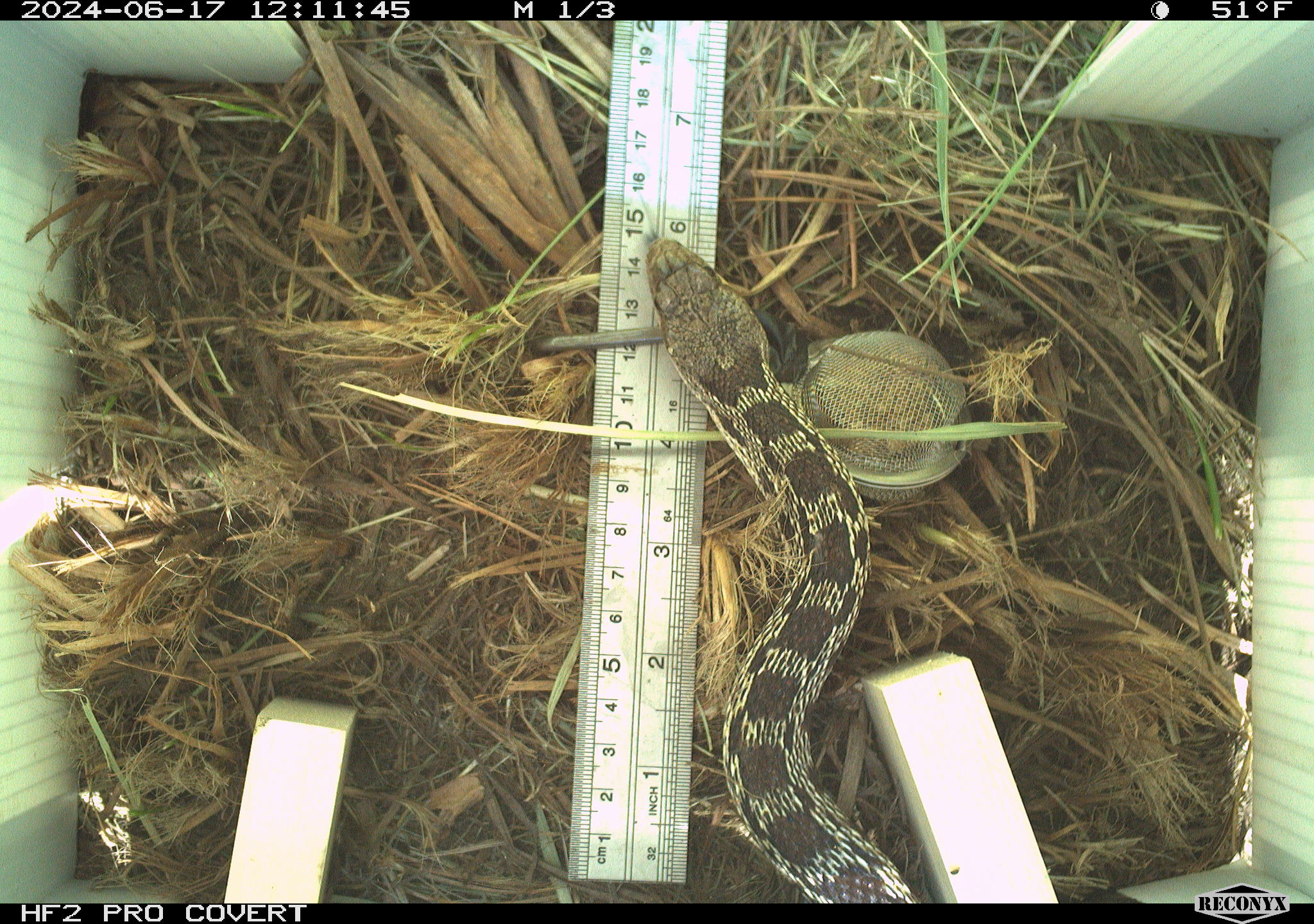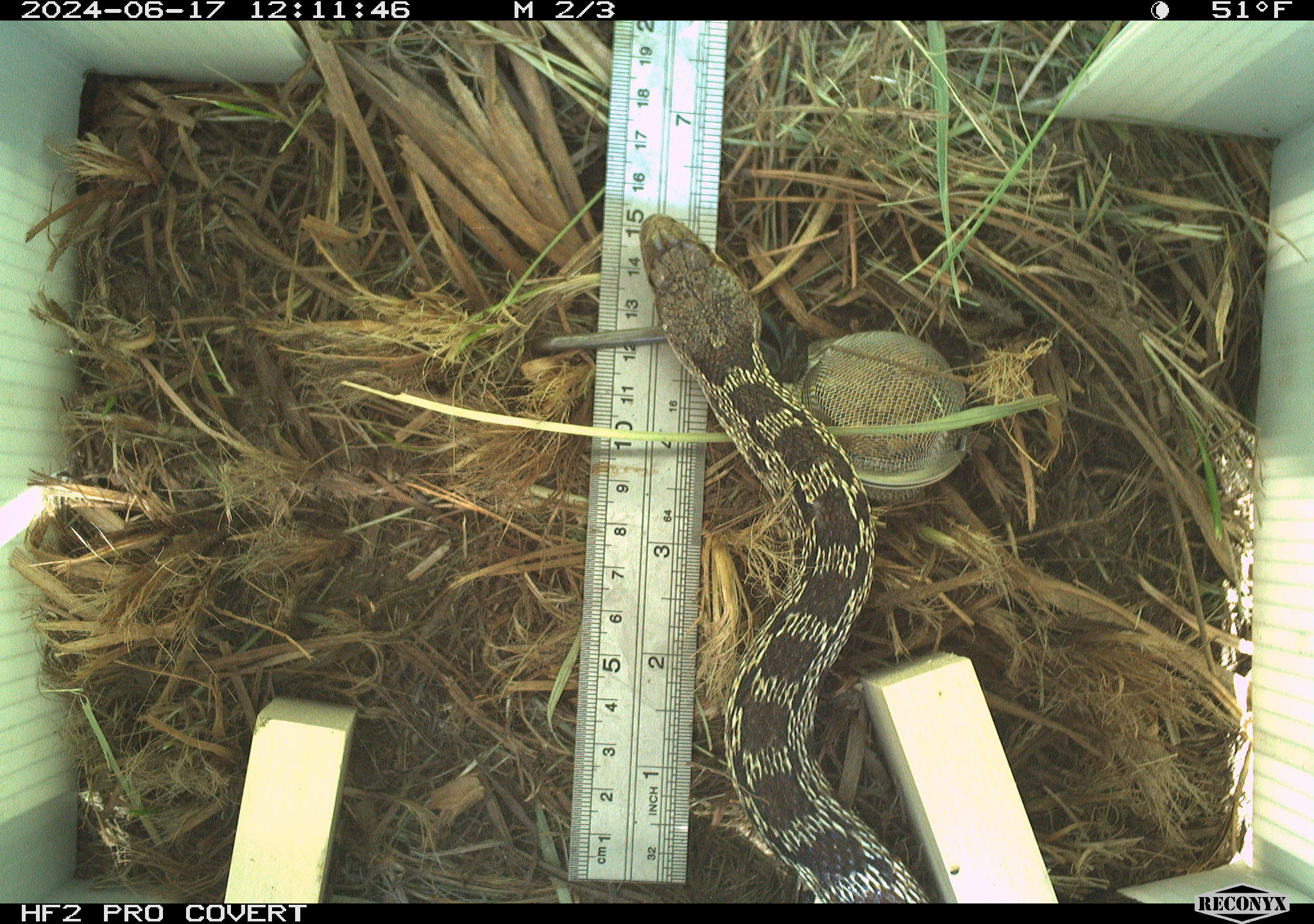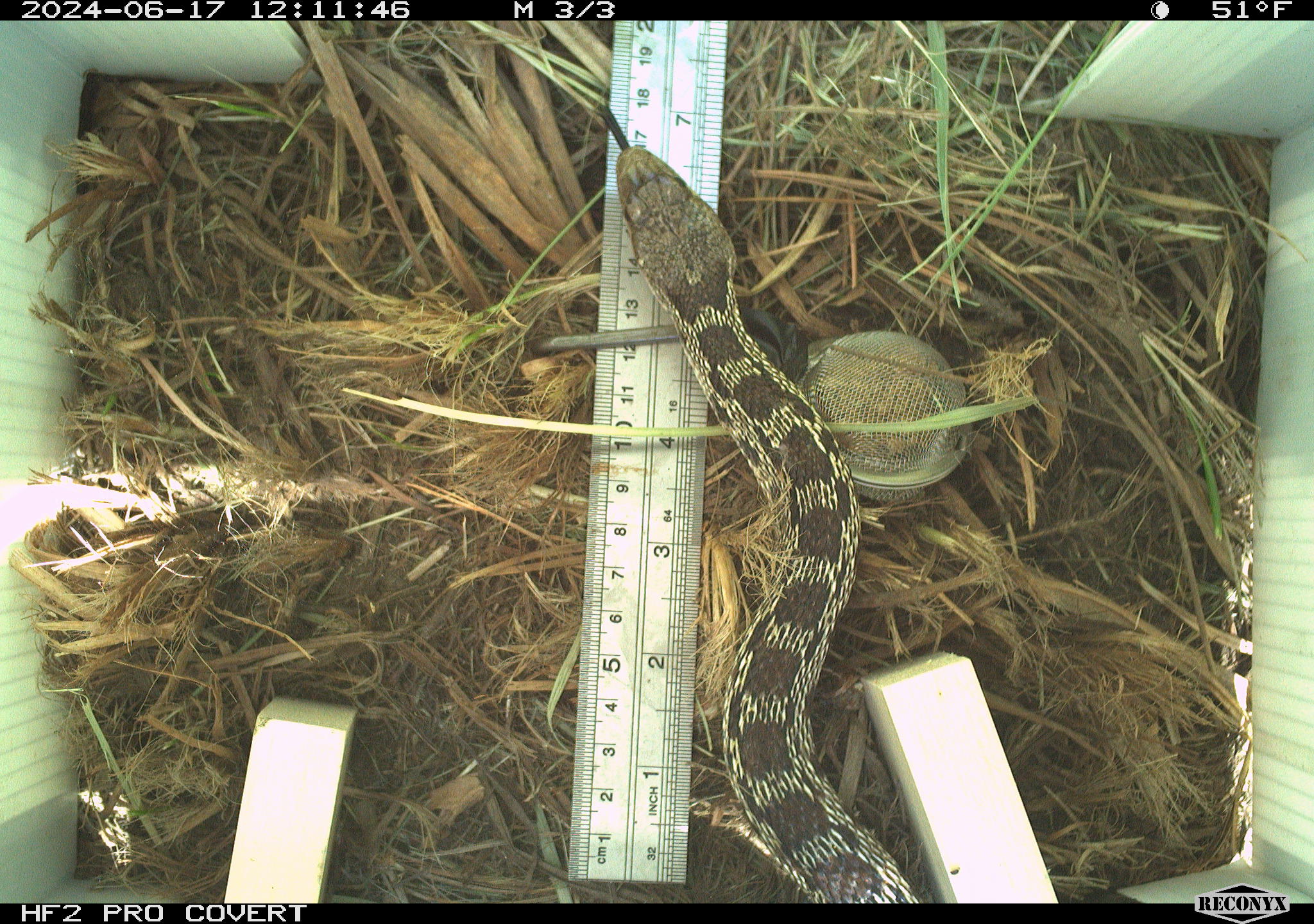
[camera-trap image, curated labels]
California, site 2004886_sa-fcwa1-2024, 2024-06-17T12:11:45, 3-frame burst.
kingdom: Animalia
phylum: Chordata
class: Reptilia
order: Squamata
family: Colubridae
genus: Pituophis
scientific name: Pituophis catenifer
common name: gophersnake